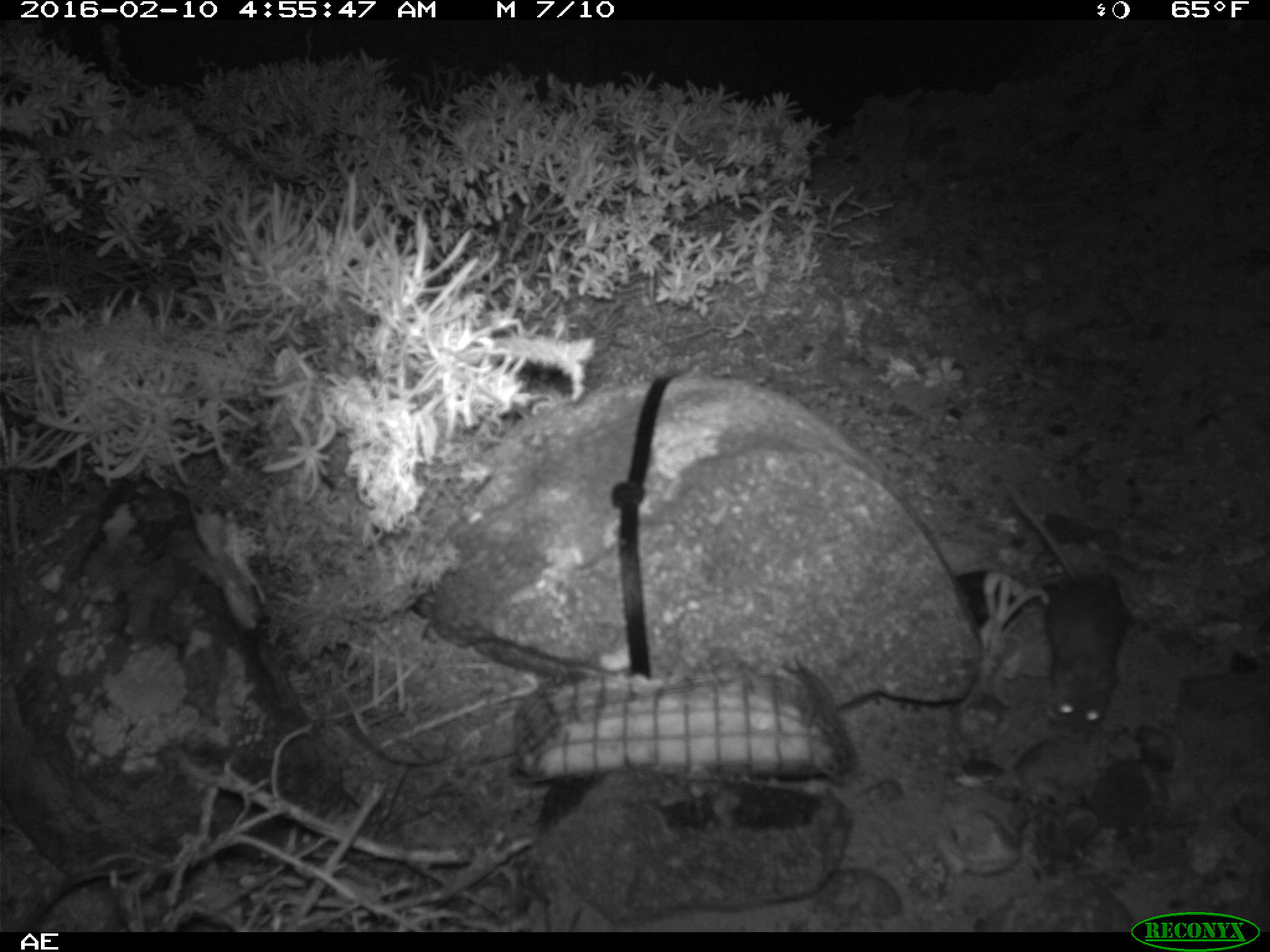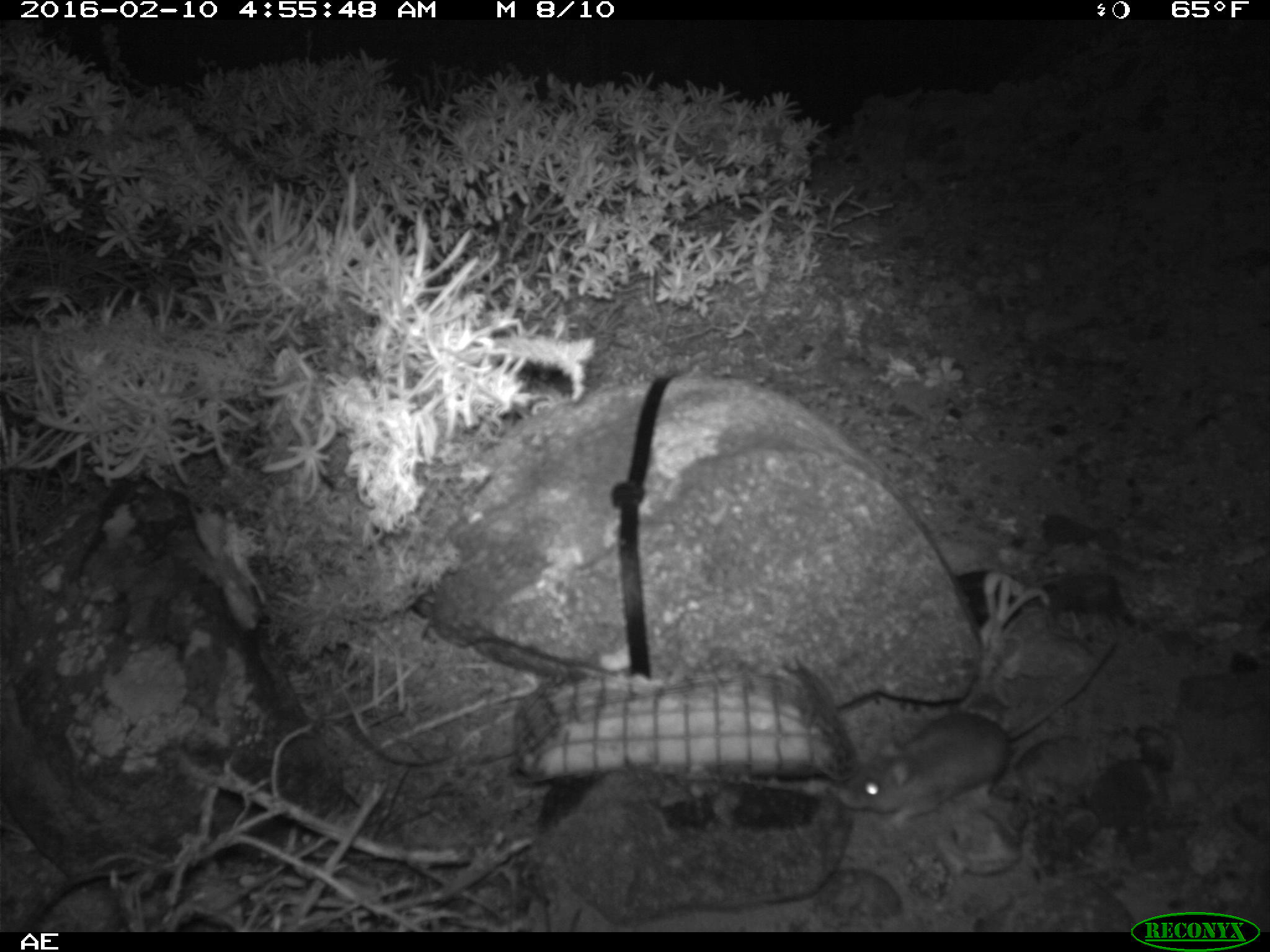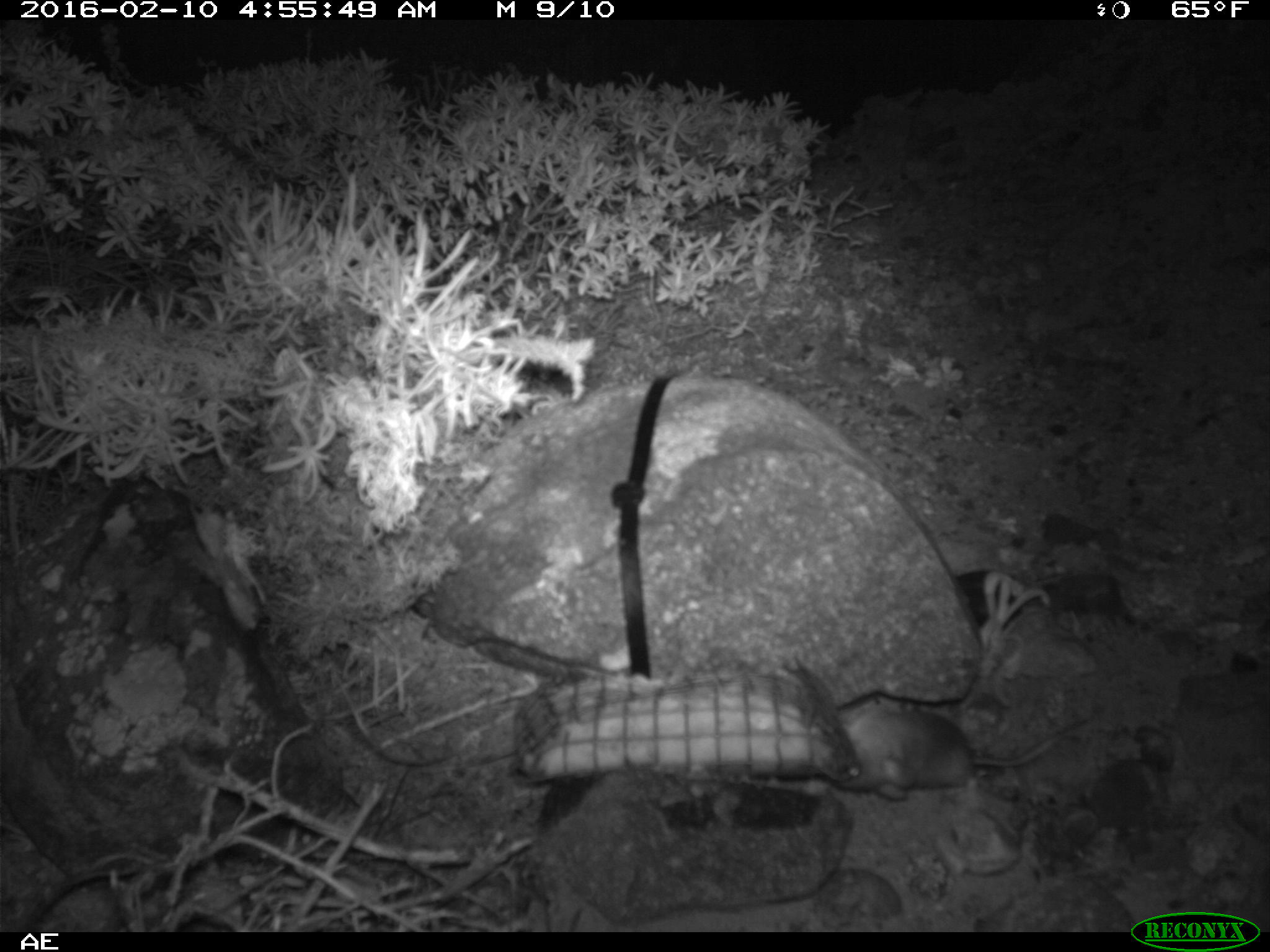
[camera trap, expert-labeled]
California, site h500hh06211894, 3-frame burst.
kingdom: Animalia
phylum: Chordata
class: Mammalia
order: Rodentia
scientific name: Rodentia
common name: rodent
Rodent (Rodentia).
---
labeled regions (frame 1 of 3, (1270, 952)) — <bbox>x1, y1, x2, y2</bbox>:
rodent: <bbox>1009, 482, 1130, 739</bbox>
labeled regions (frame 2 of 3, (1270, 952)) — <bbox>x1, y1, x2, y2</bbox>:
rodent: <bbox>840, 642, 1122, 827</bbox>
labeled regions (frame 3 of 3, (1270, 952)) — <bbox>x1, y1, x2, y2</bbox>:
rodent: <bbox>824, 706, 1088, 801</bbox>